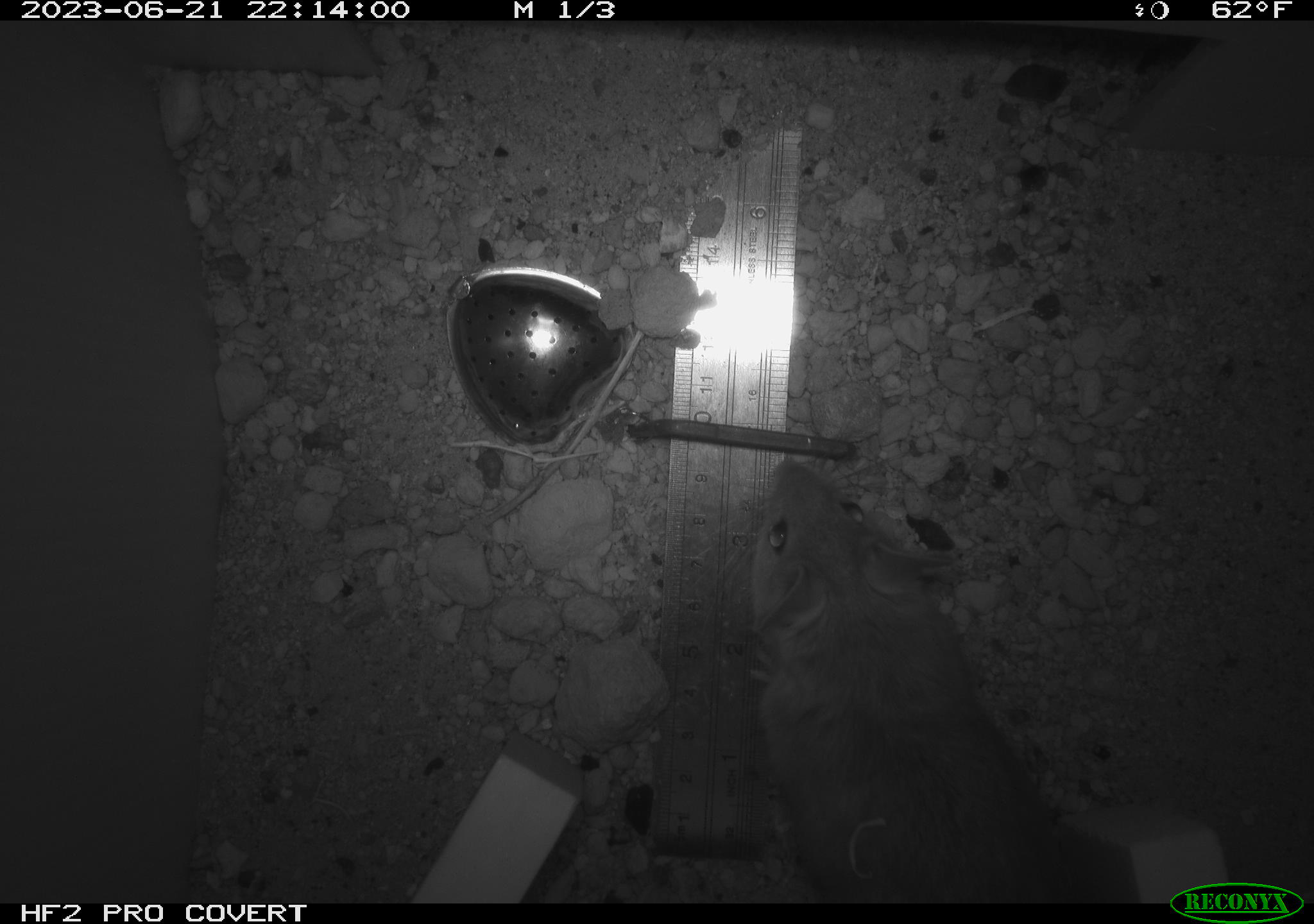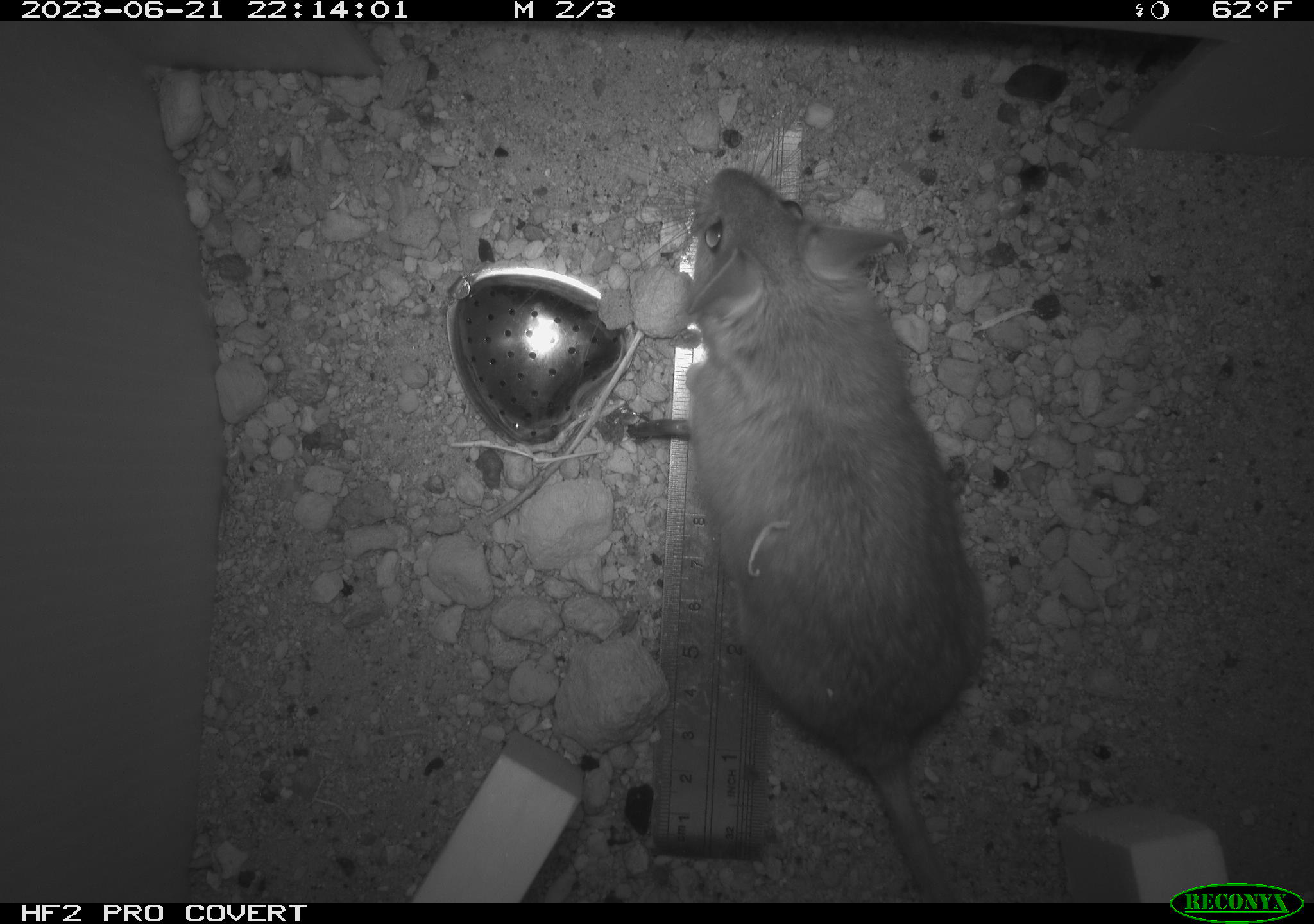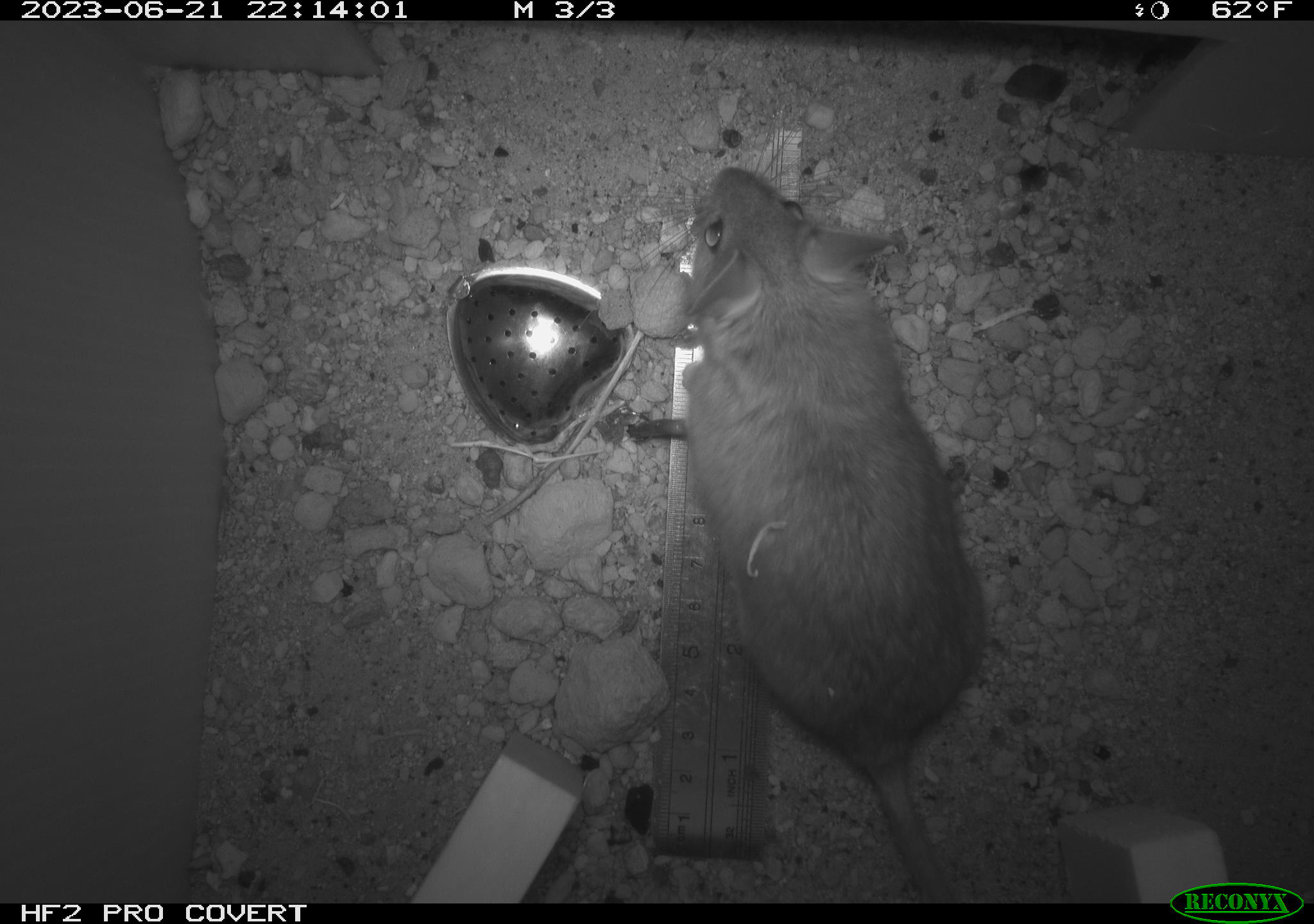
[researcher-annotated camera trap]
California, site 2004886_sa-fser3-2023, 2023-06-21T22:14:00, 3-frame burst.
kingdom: Animalia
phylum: Chordata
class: Mammalia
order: Rodentia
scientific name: Rodentia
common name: mouse species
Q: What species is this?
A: Mouse species (Rodentia).